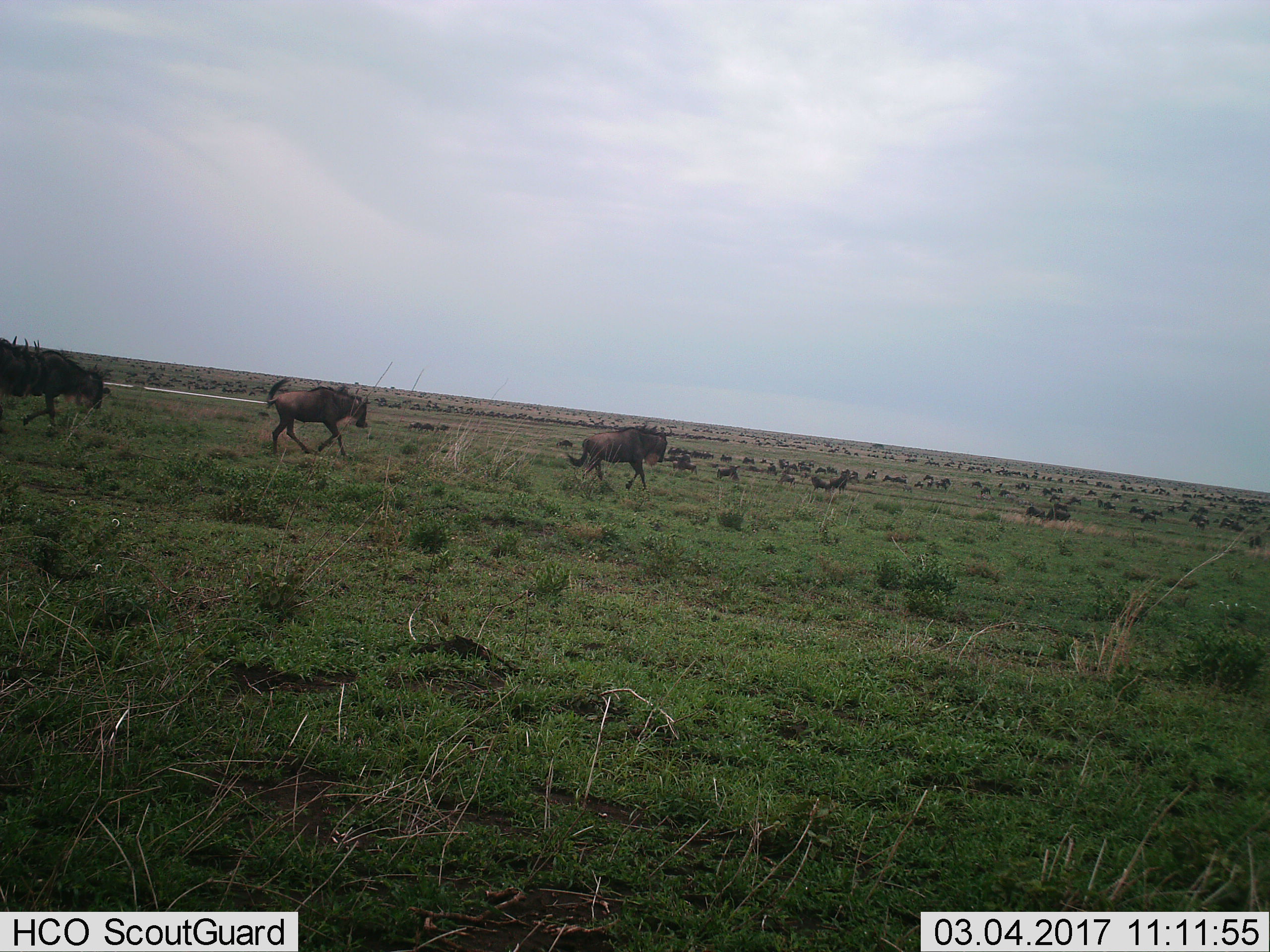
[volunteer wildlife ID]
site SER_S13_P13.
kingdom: Animalia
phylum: Chordata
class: Mammalia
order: Artiodactyla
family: Bovidae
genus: Connochaetes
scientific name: Connochaetes taurinus taurinus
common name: blue wildebeest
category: wildebeestblue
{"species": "wildebeestblue (blue wildebeest) (Connochaetes taurinus taurinus)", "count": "4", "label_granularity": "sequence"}